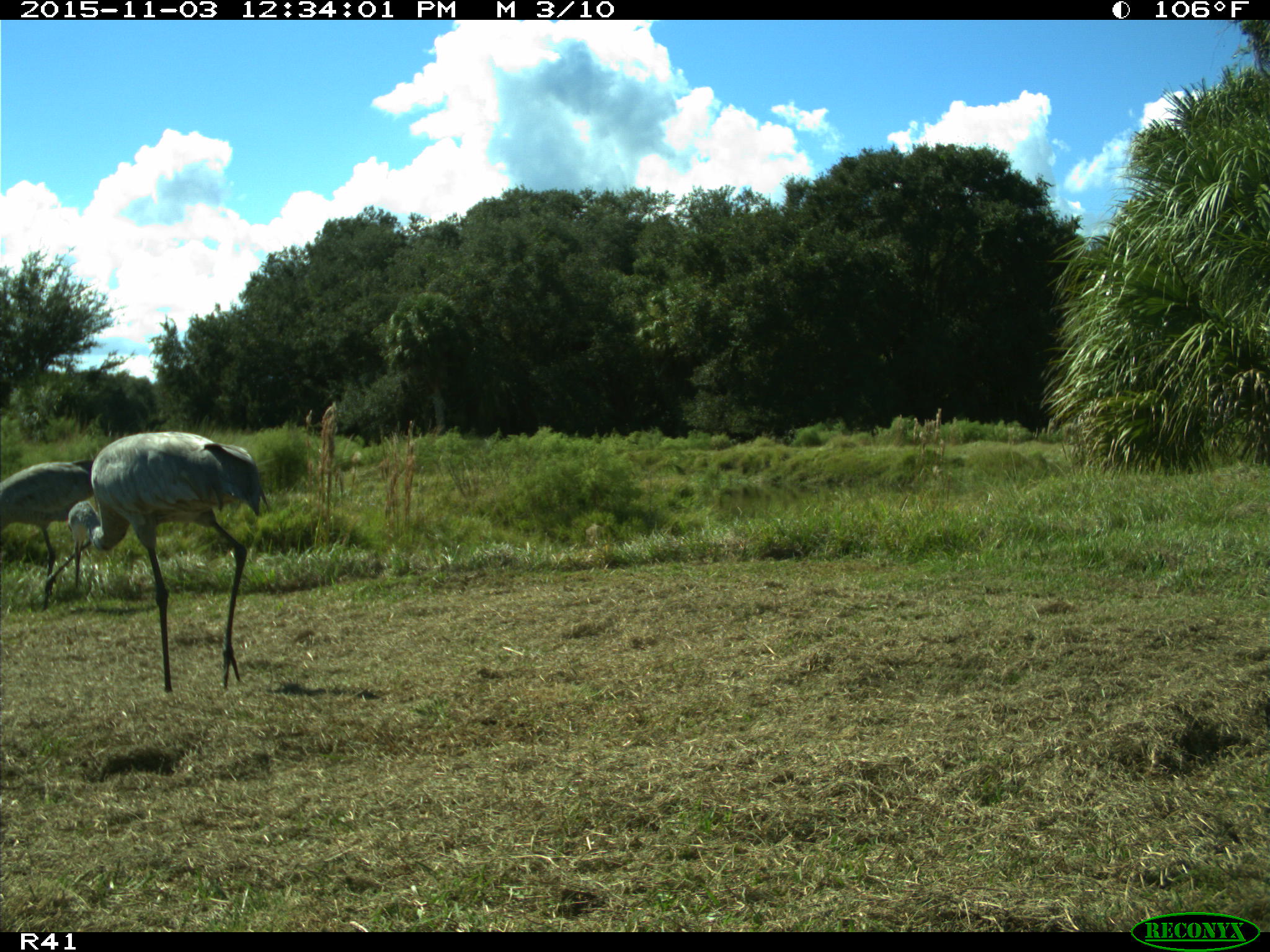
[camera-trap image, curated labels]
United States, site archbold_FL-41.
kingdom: Animalia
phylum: Chordata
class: Aves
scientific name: Aves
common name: birds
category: unidentified bird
Unidentified bird (birds) (Aves).